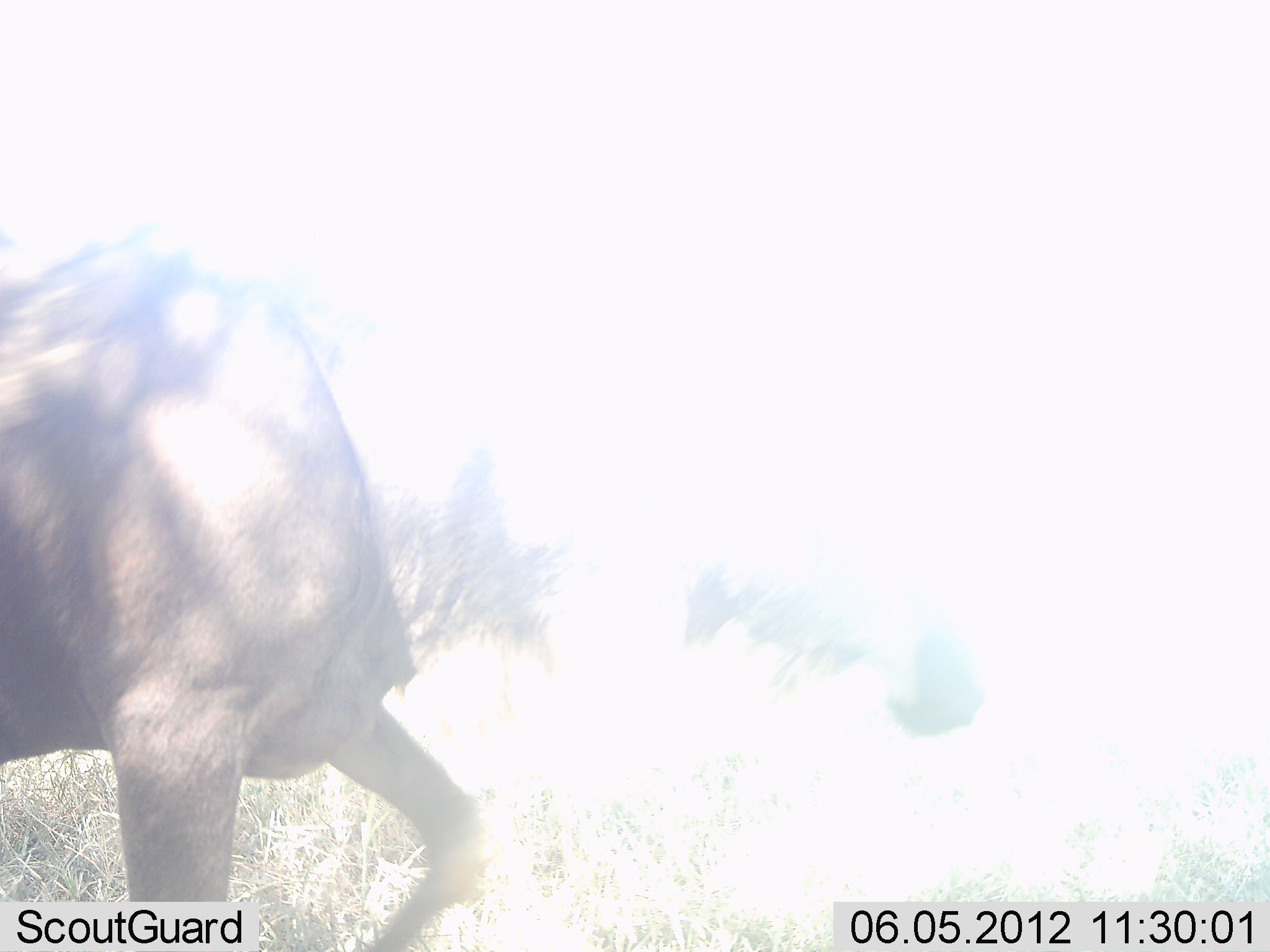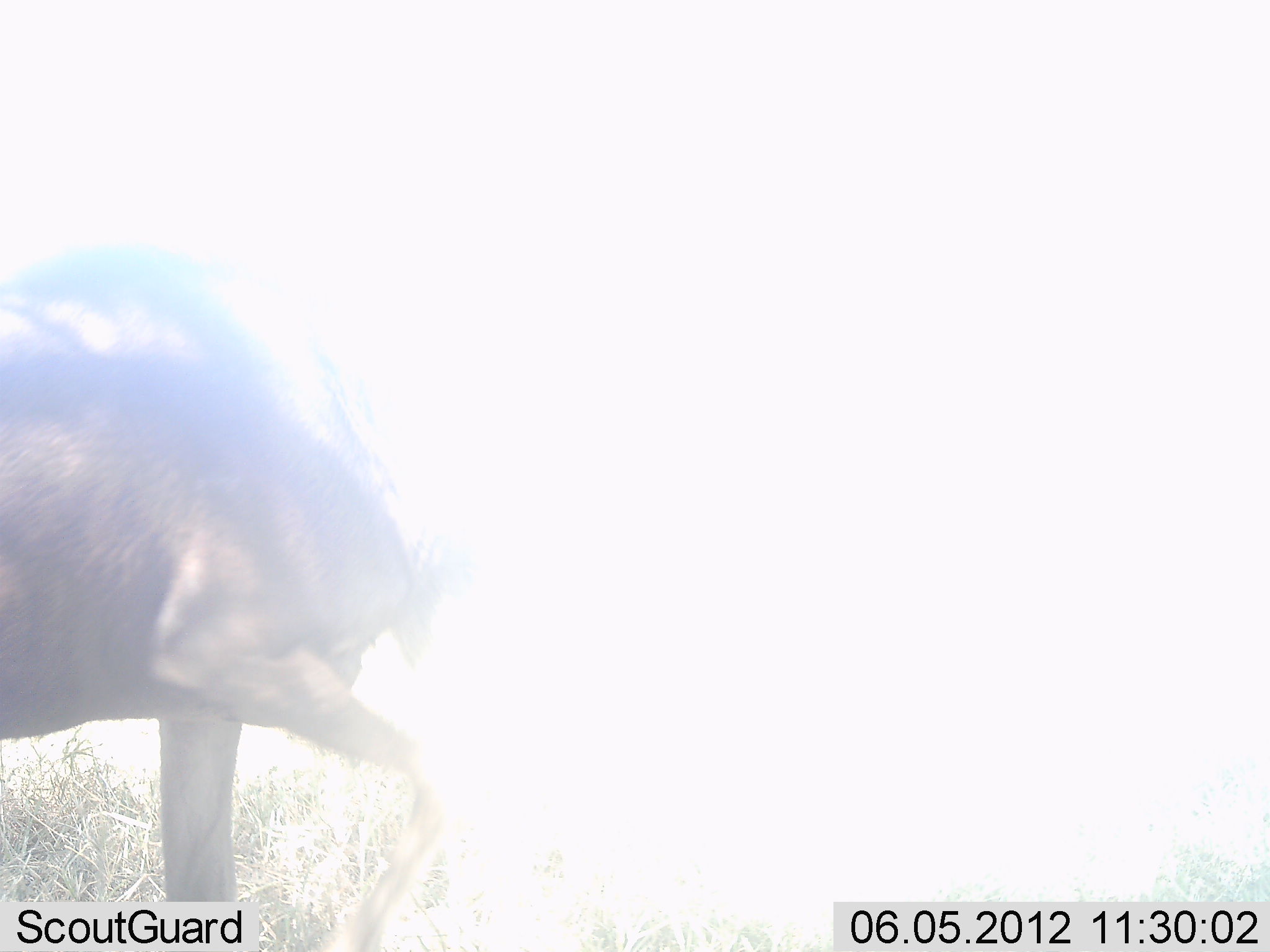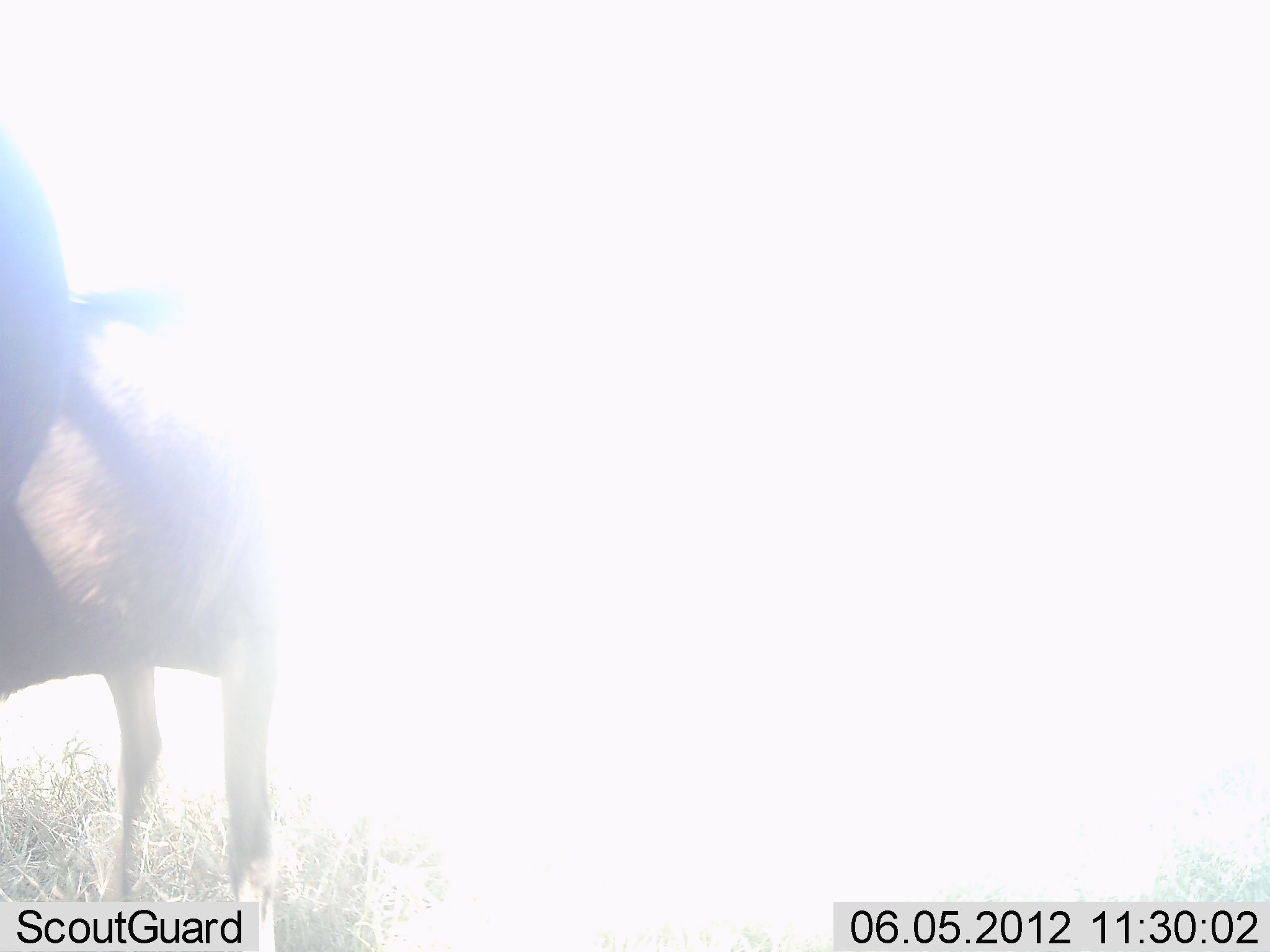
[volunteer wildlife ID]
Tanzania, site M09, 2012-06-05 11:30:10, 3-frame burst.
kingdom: Animalia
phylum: Chordata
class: Mammalia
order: Artiodactyla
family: Bovidae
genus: Connochaetes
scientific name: Connochaetes taurinus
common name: blue wildebeest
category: wildebeest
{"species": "wildebeest (blue wildebeest) (Connochaetes taurinus)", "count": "1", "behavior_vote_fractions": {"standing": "10%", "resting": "0%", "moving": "90%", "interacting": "0%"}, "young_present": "0%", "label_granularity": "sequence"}